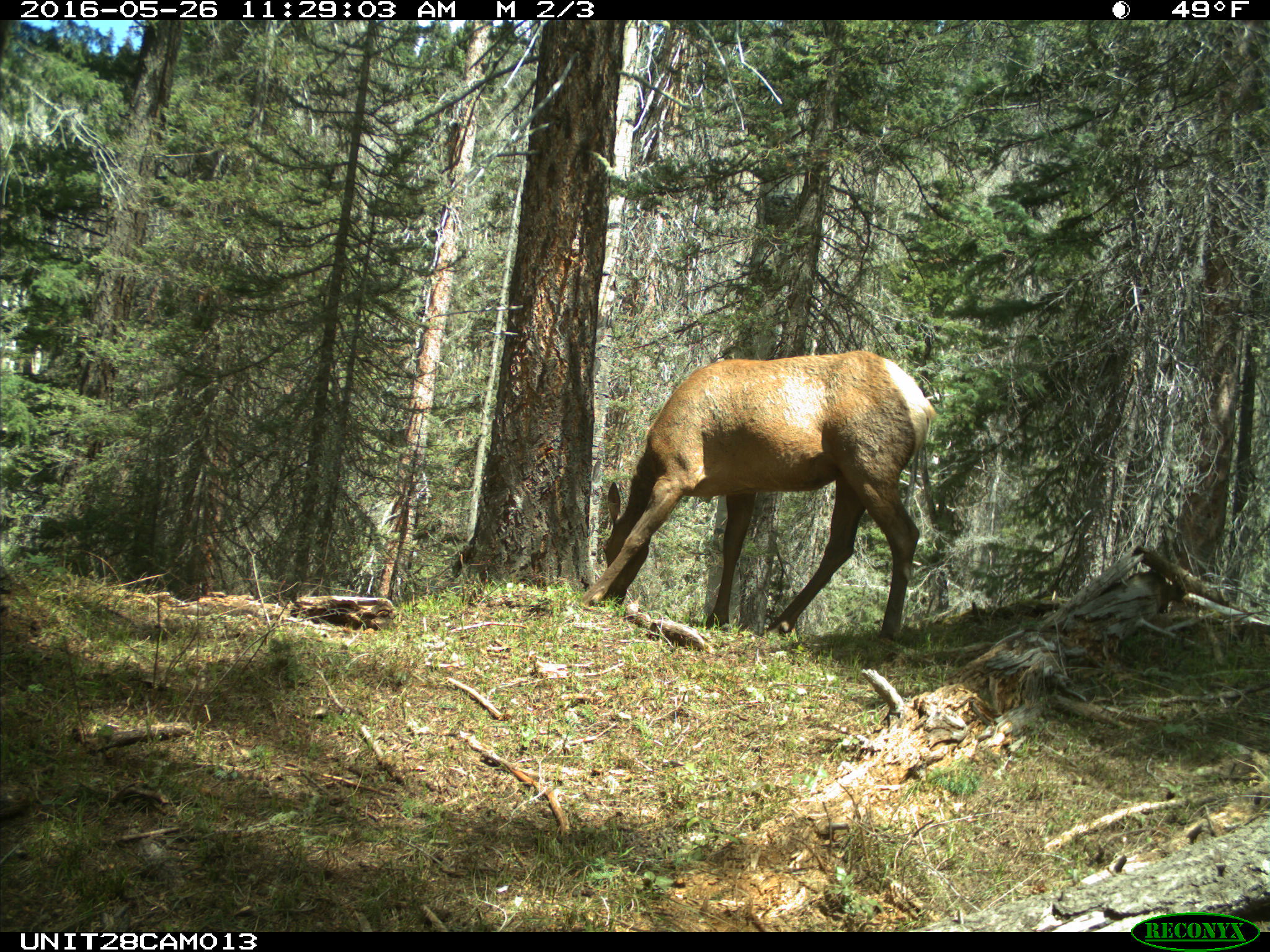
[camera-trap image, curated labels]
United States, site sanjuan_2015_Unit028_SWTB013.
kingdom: Animalia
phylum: Chordata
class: Mammalia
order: Artiodactyla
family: Cervidae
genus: Cervus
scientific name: Cervus elaphus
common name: red deer